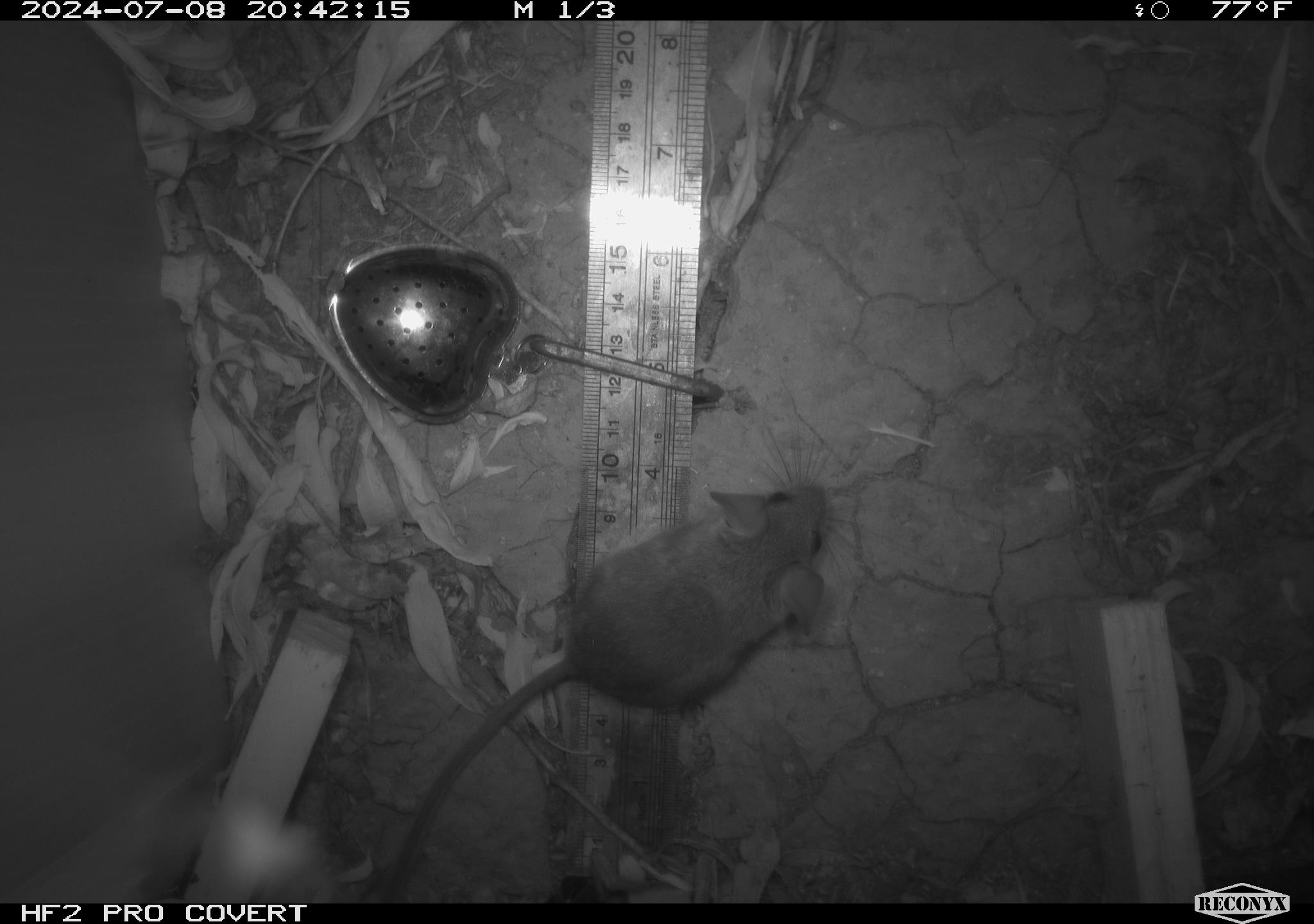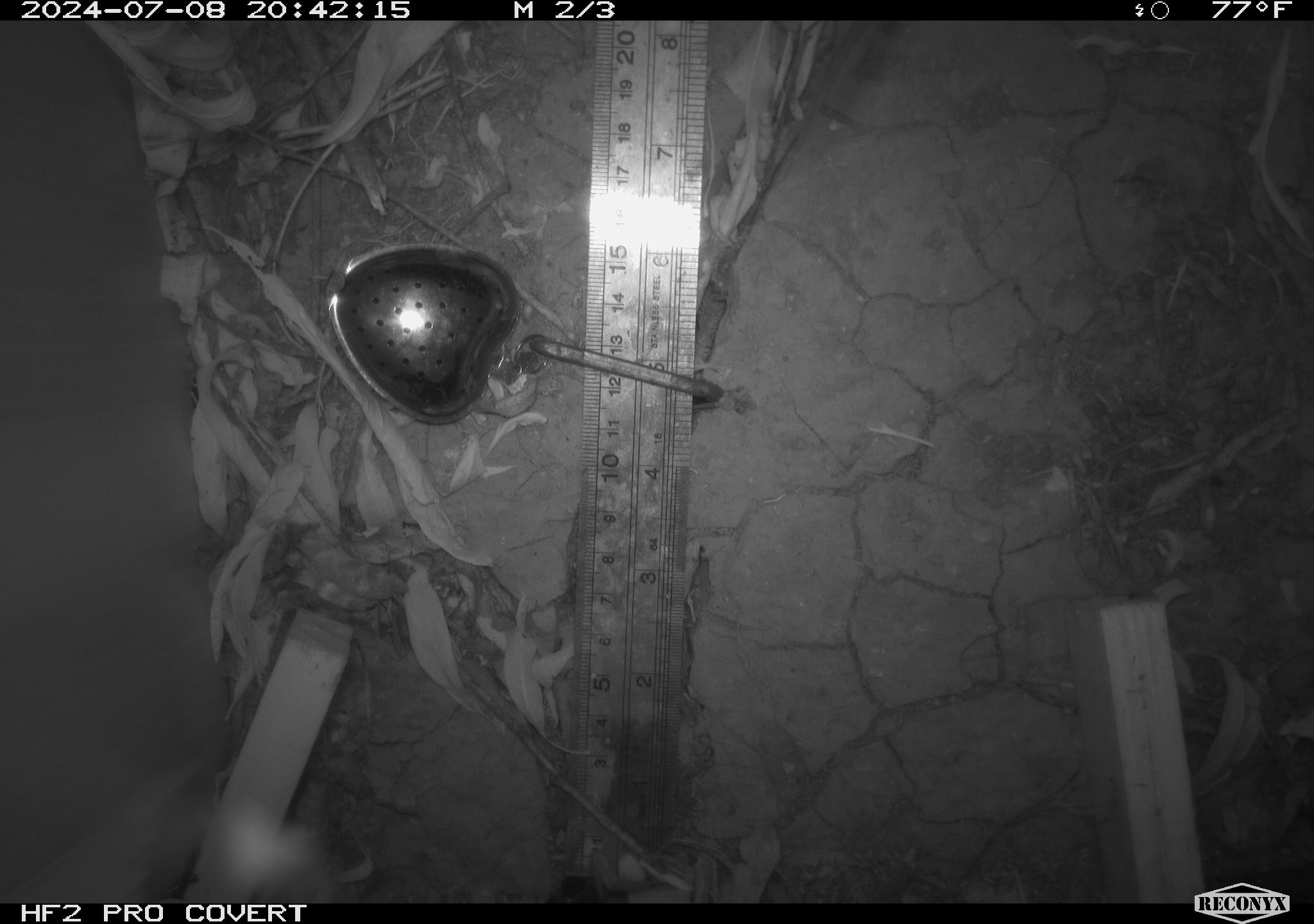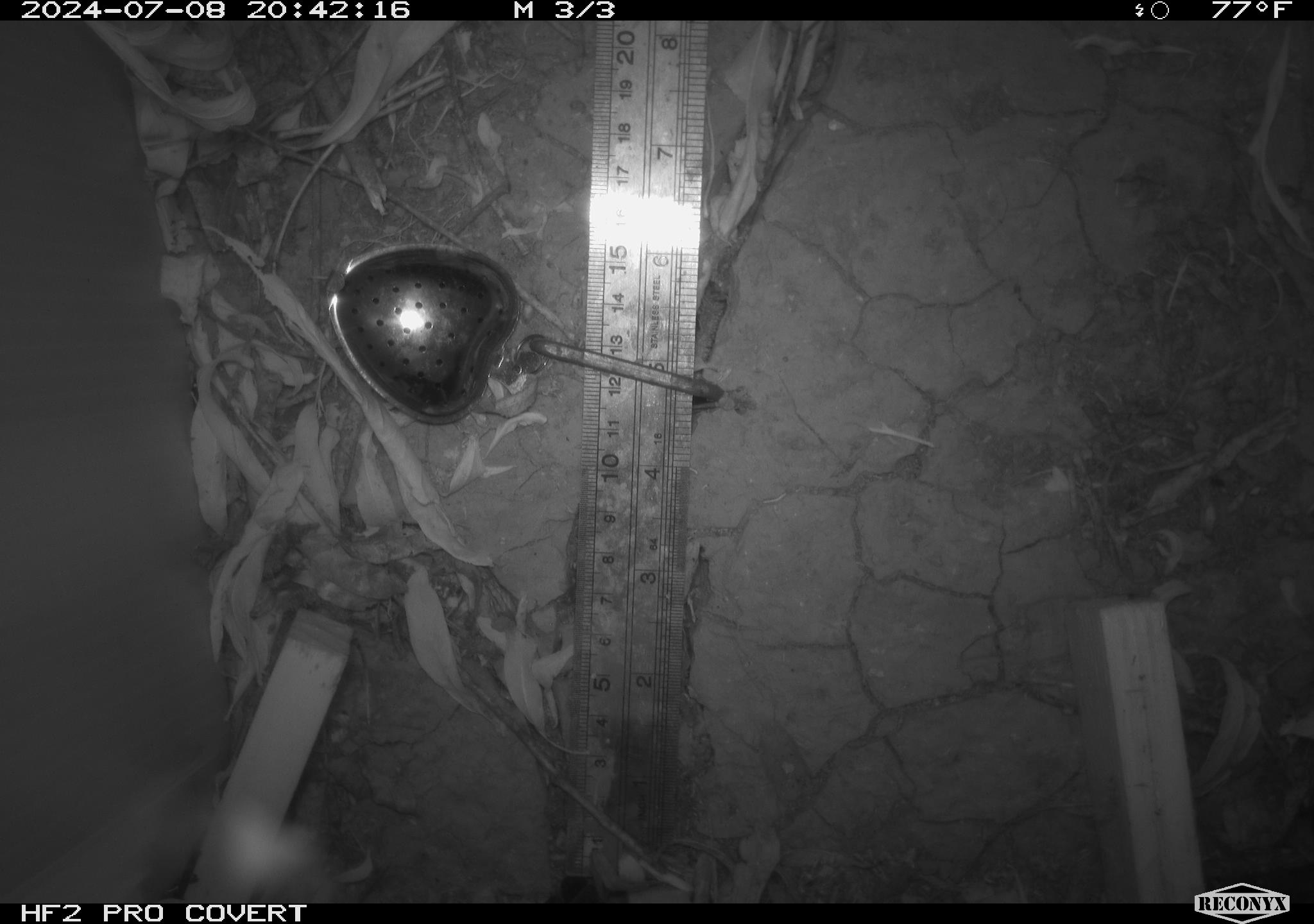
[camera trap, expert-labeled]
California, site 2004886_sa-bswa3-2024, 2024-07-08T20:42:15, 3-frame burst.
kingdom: Animalia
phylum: Chordata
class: Mammalia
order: Rodentia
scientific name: Rodentia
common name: mouse species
Mouse species (Rodentia).